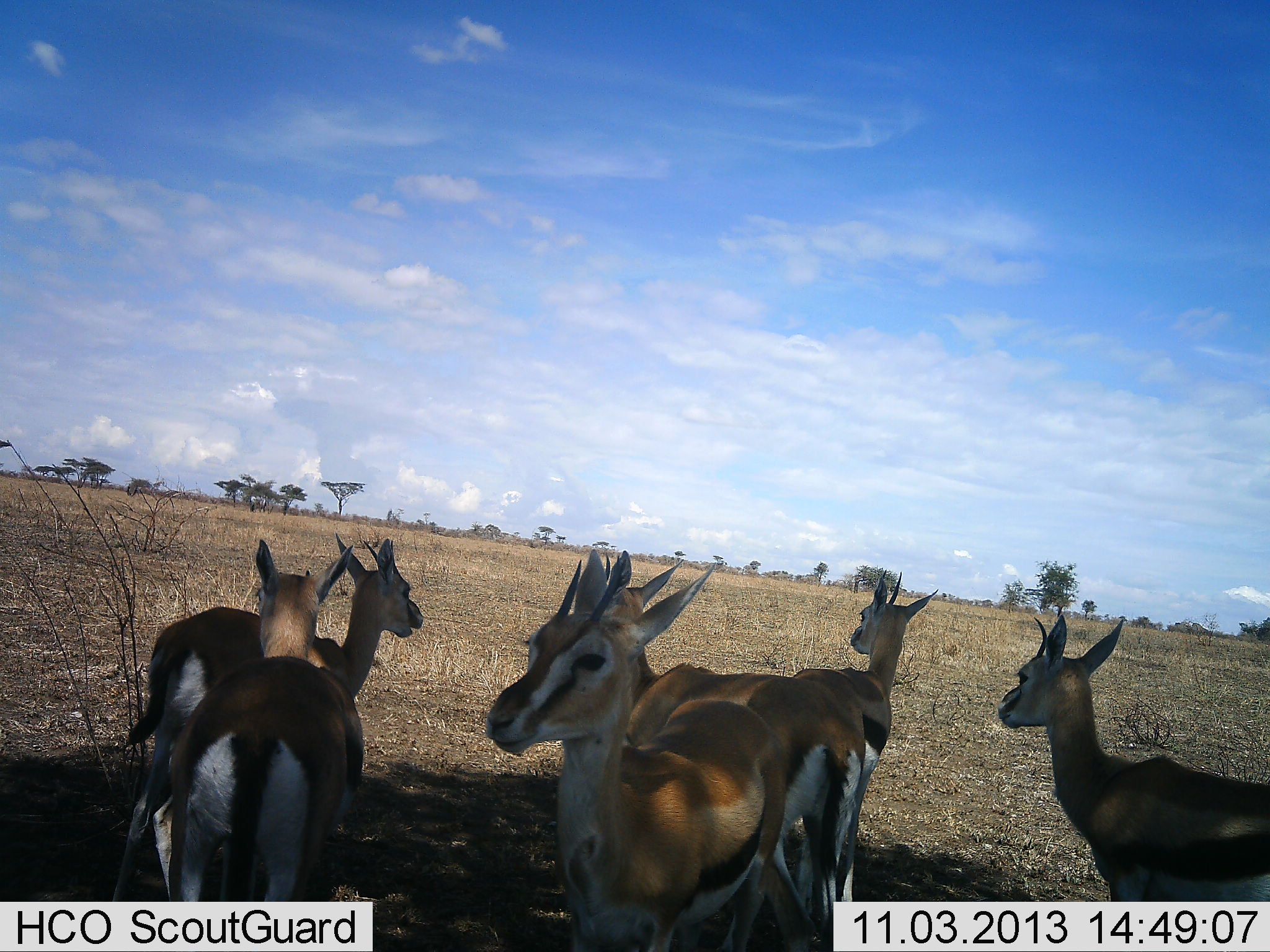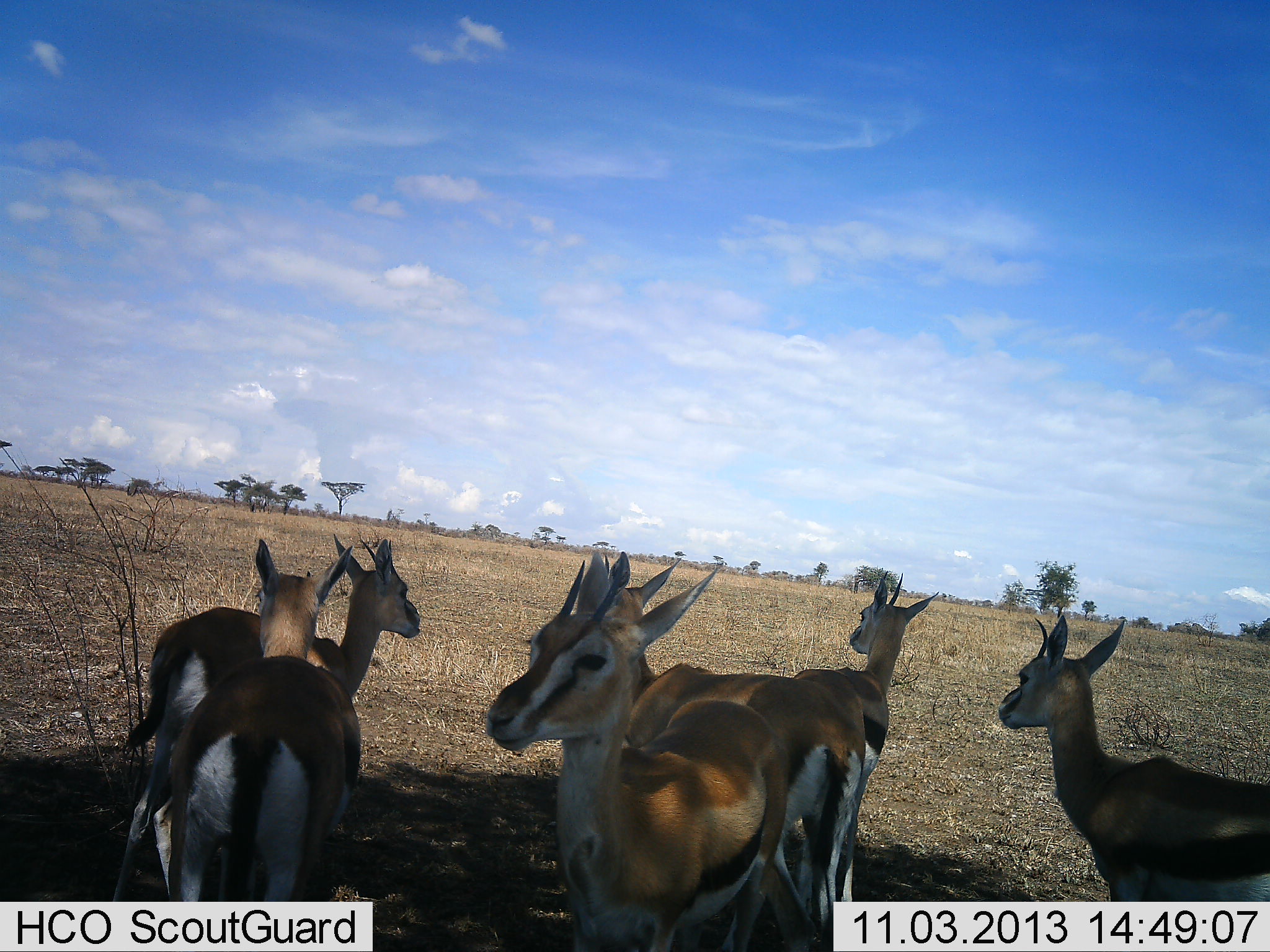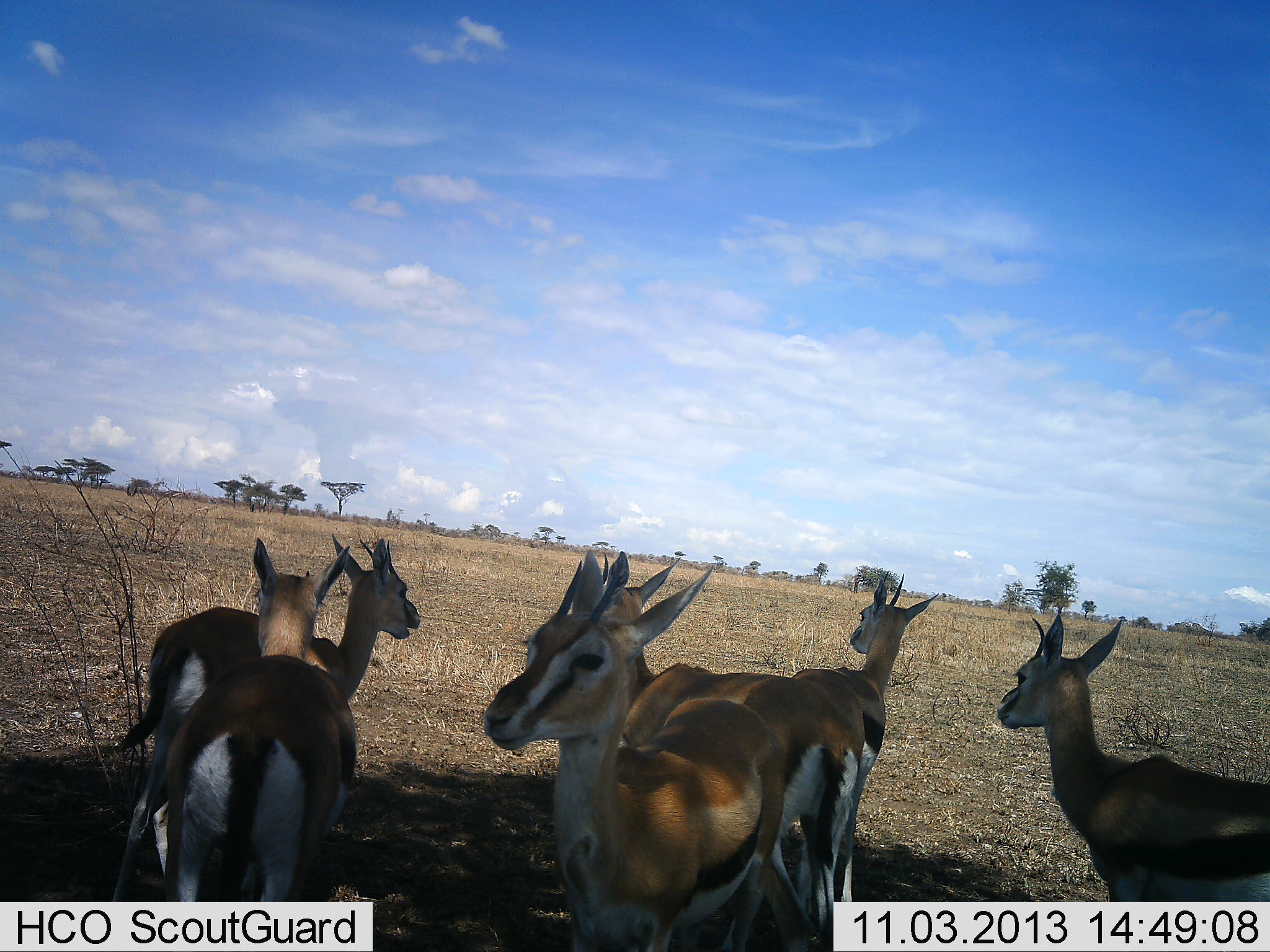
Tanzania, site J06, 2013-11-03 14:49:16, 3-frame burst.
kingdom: Animalia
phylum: Chordata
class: Mammalia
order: Artiodactyla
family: Bovidae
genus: Eudorcas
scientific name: Eudorcas thomsonii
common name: thomson's gazelle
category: gazellethomsons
Gazellethomsons (thomson's gazelle) (Eudorcas thomsonii), count 6. Behavior (volunteer vote fractions): standing 91%, resting 6%, moving 0%, interacting 3%. Young present (vote fraction): 0%. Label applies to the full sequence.